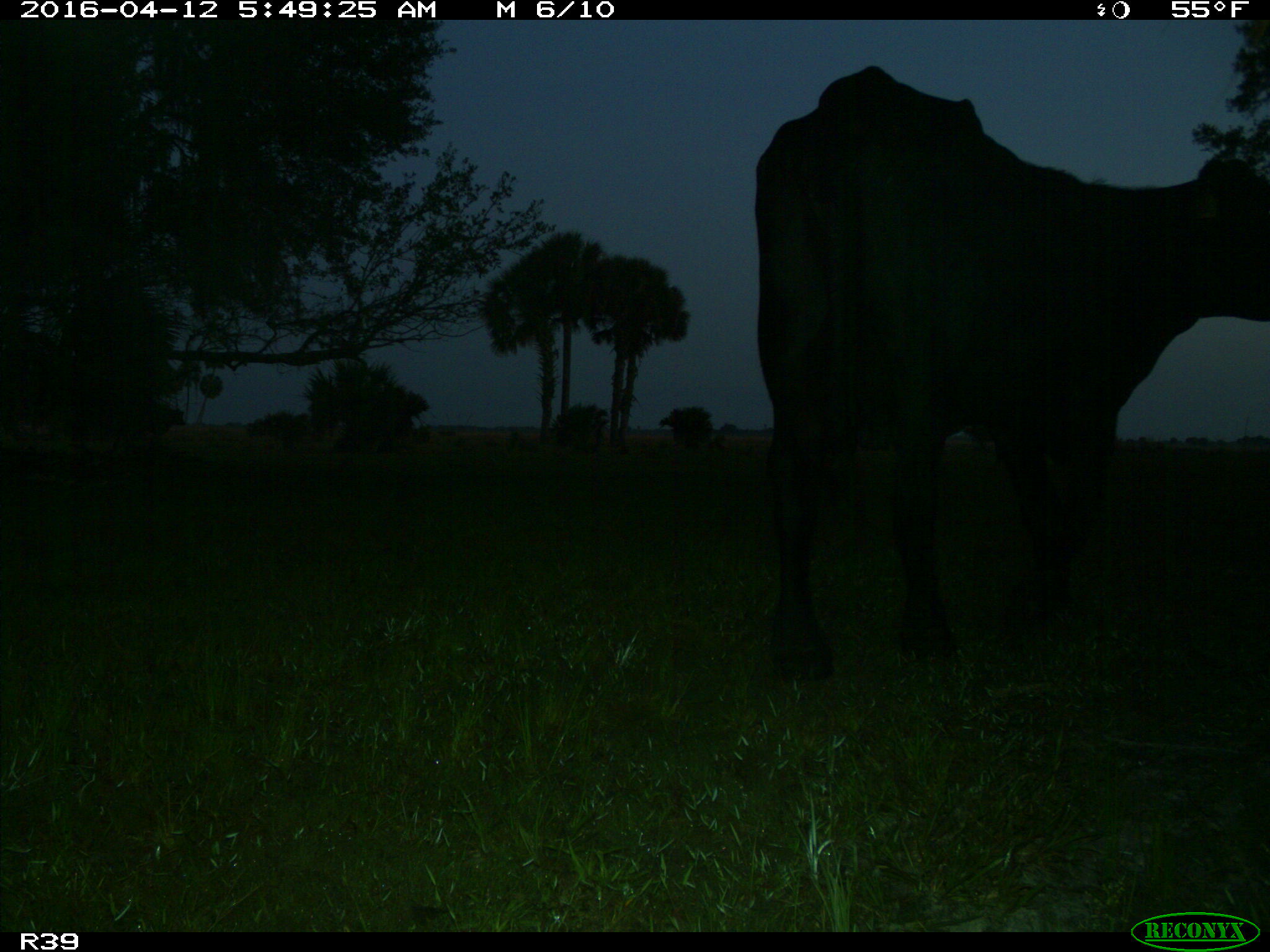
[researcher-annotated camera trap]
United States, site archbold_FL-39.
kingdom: Animalia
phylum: Chordata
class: Mammalia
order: Artiodactyla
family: Bovidae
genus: Bos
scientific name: Bos taurus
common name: domestic cow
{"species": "Bos taurus (domestic cow)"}